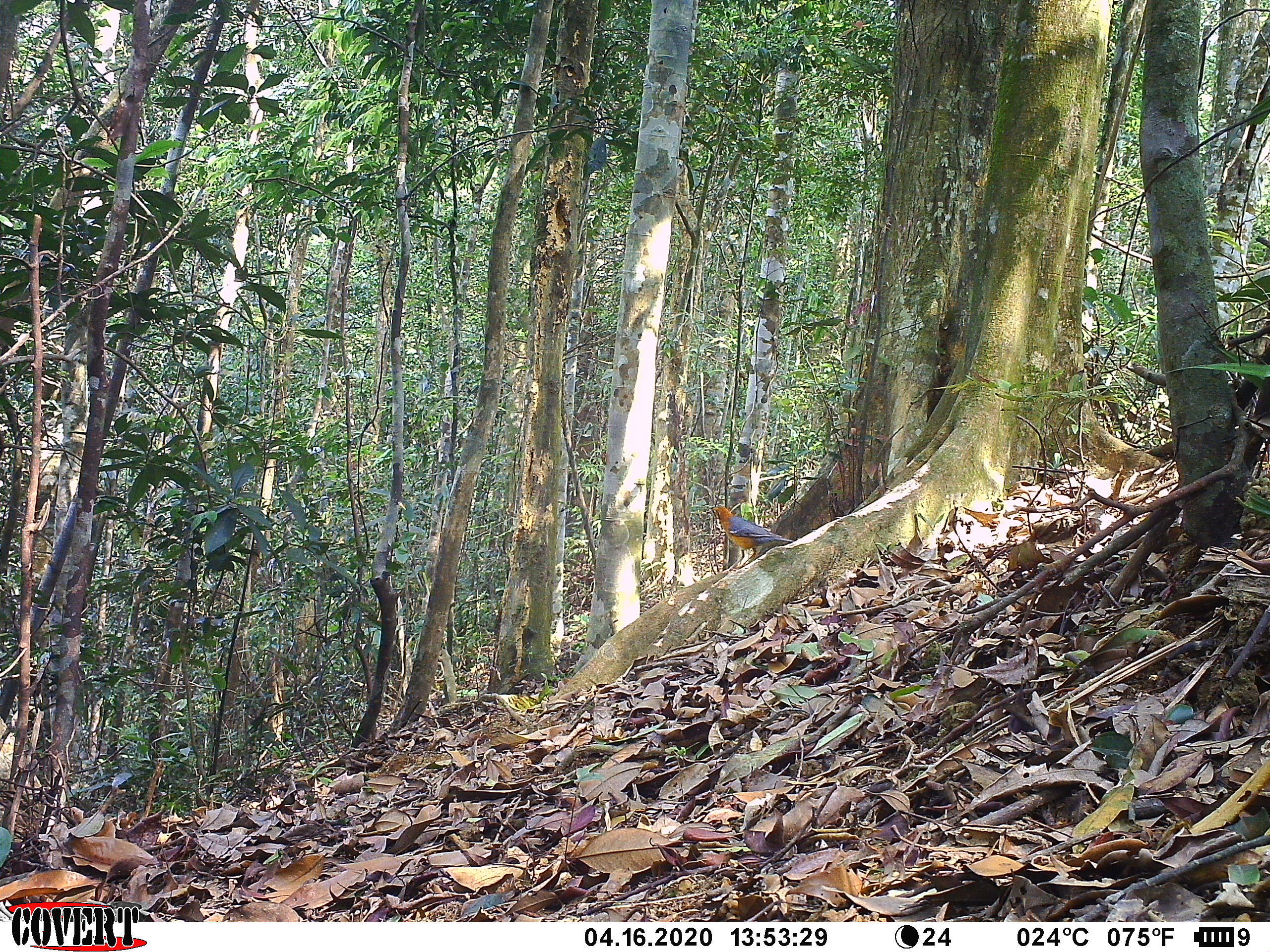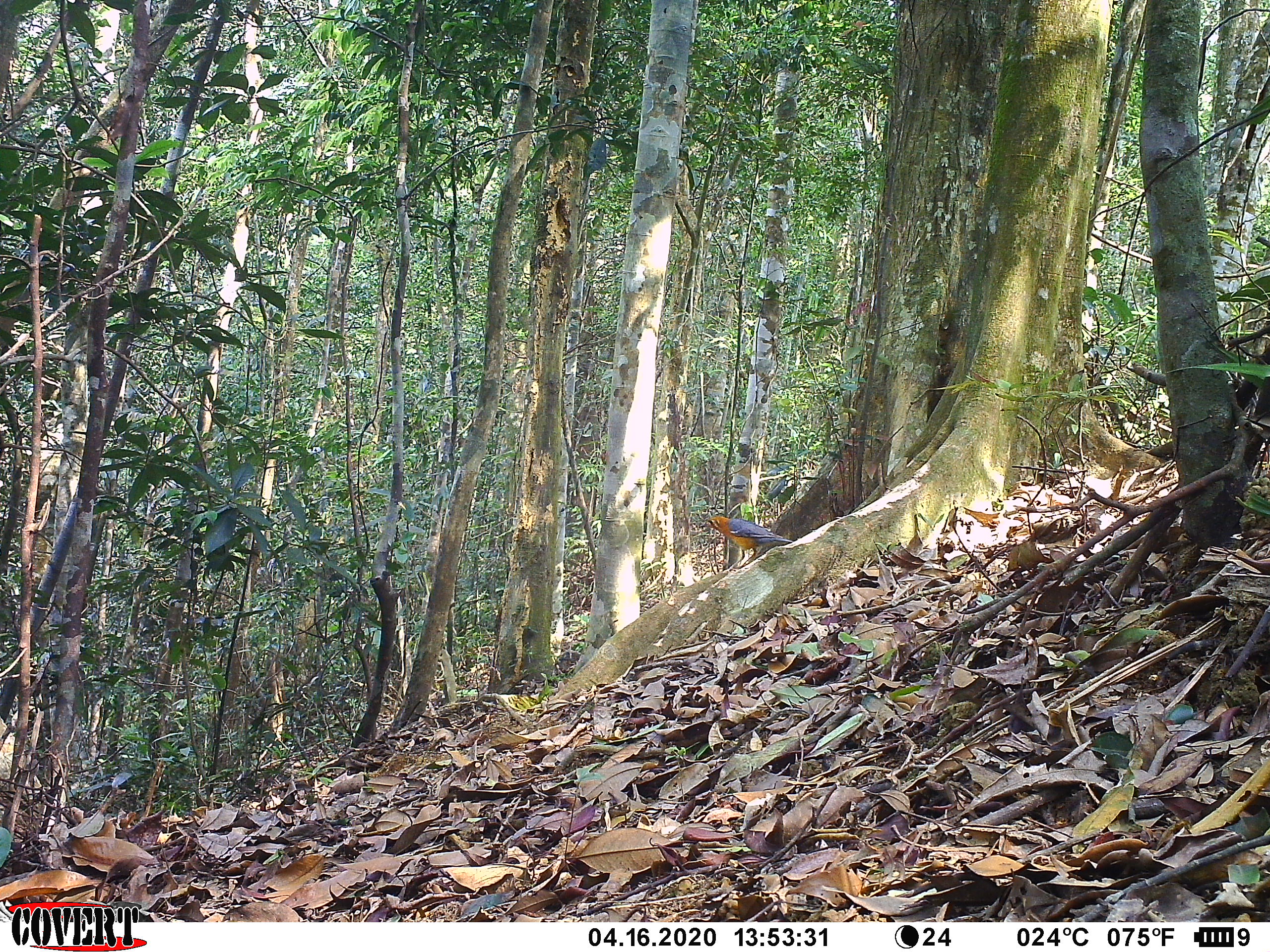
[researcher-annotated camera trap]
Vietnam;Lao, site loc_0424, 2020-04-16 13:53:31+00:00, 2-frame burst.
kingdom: Animalia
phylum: Chordata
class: Aves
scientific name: Aves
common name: bird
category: unidentified bird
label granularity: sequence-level